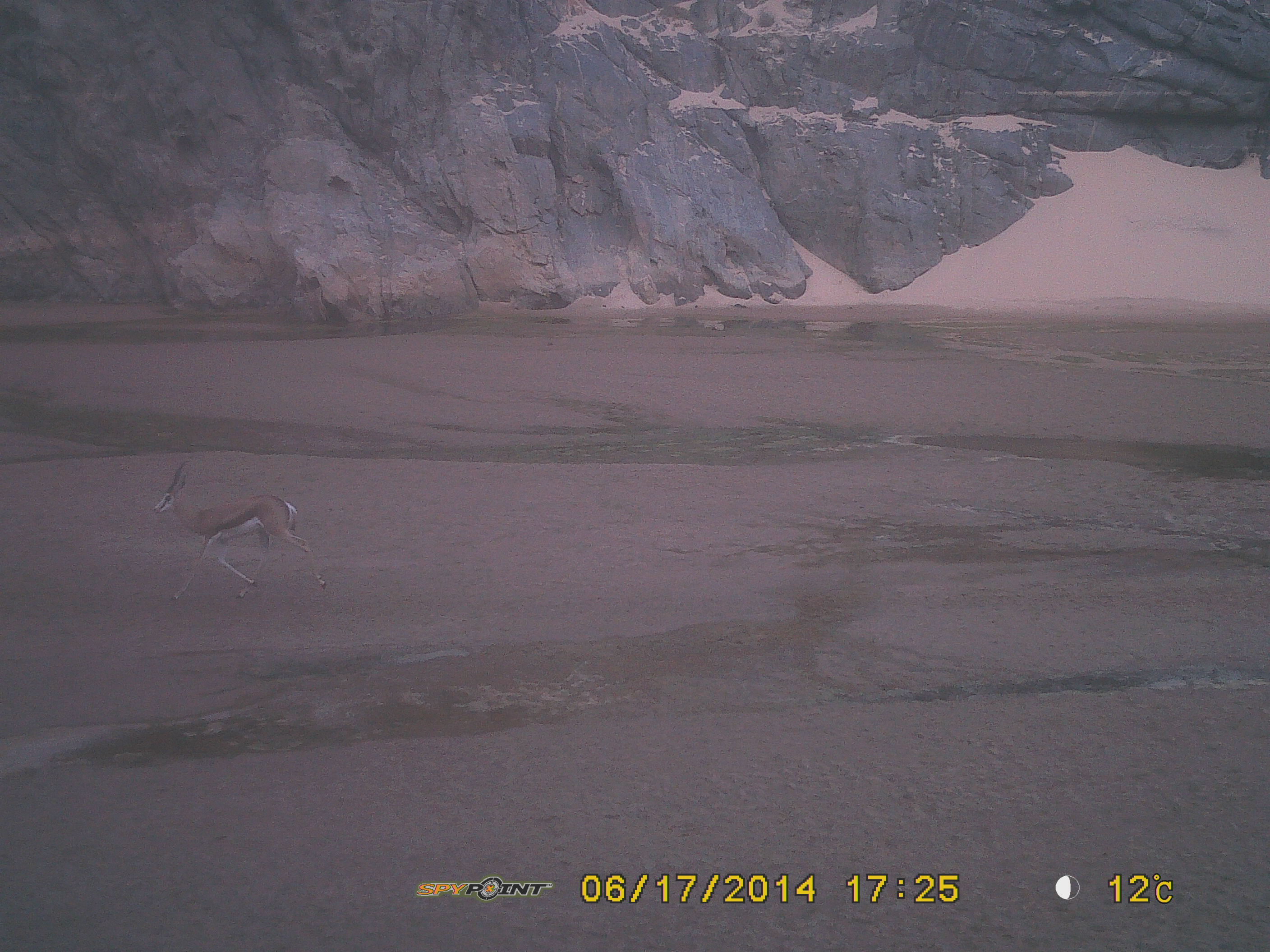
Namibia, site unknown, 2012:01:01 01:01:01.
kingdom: Animalia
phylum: Chordata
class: Mammalia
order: Artiodactyla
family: Bovidae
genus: Antidorcas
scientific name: Antidorcas marsupialis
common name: springbok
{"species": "Antidorcas marsupialis (springbok)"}